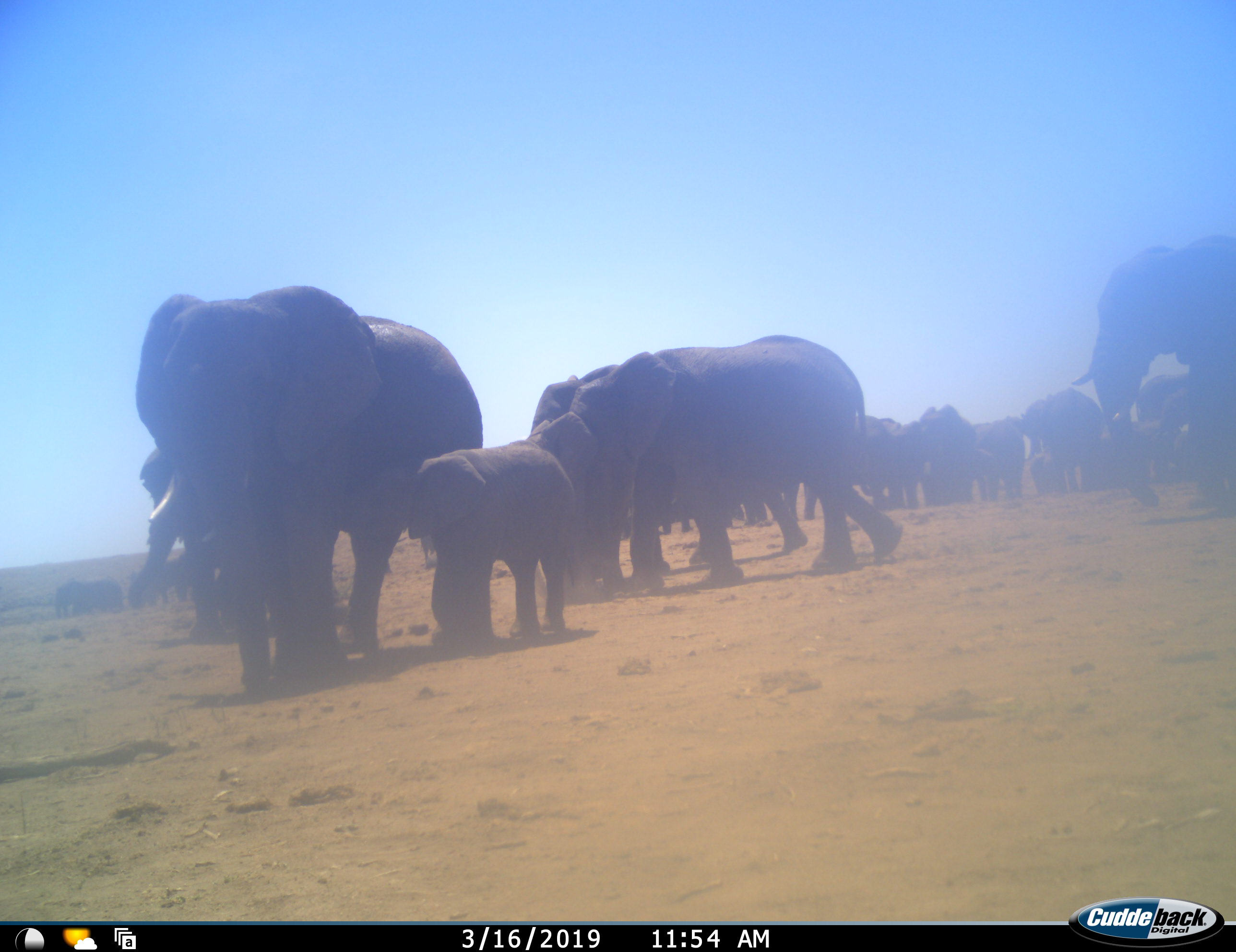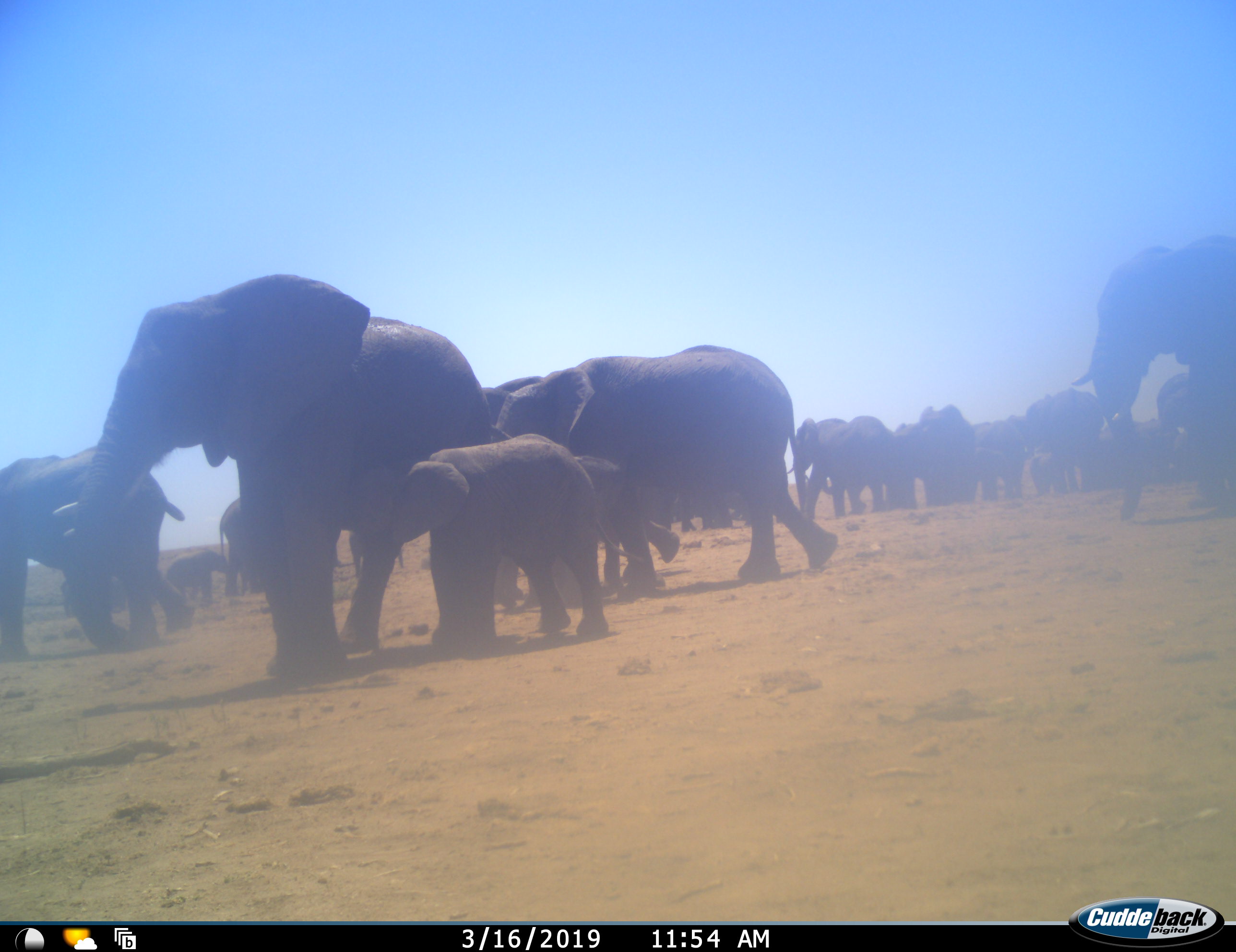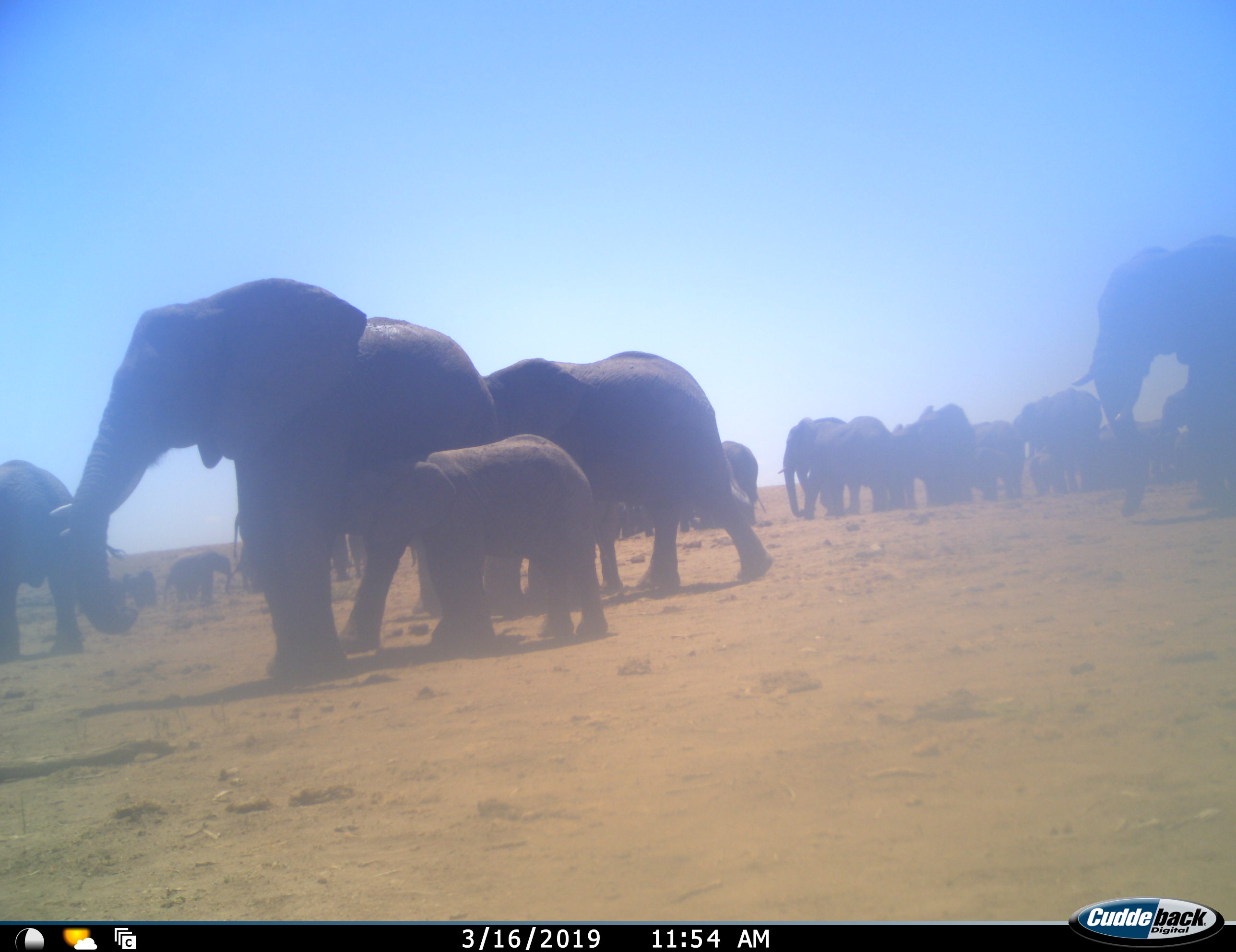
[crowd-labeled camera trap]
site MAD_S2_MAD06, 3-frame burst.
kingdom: Animalia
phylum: Chordata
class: Mammalia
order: Proboscidea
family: Elephantidae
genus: Loxodonta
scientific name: Loxodonta africana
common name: african bush elephant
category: elephant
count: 11-50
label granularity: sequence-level